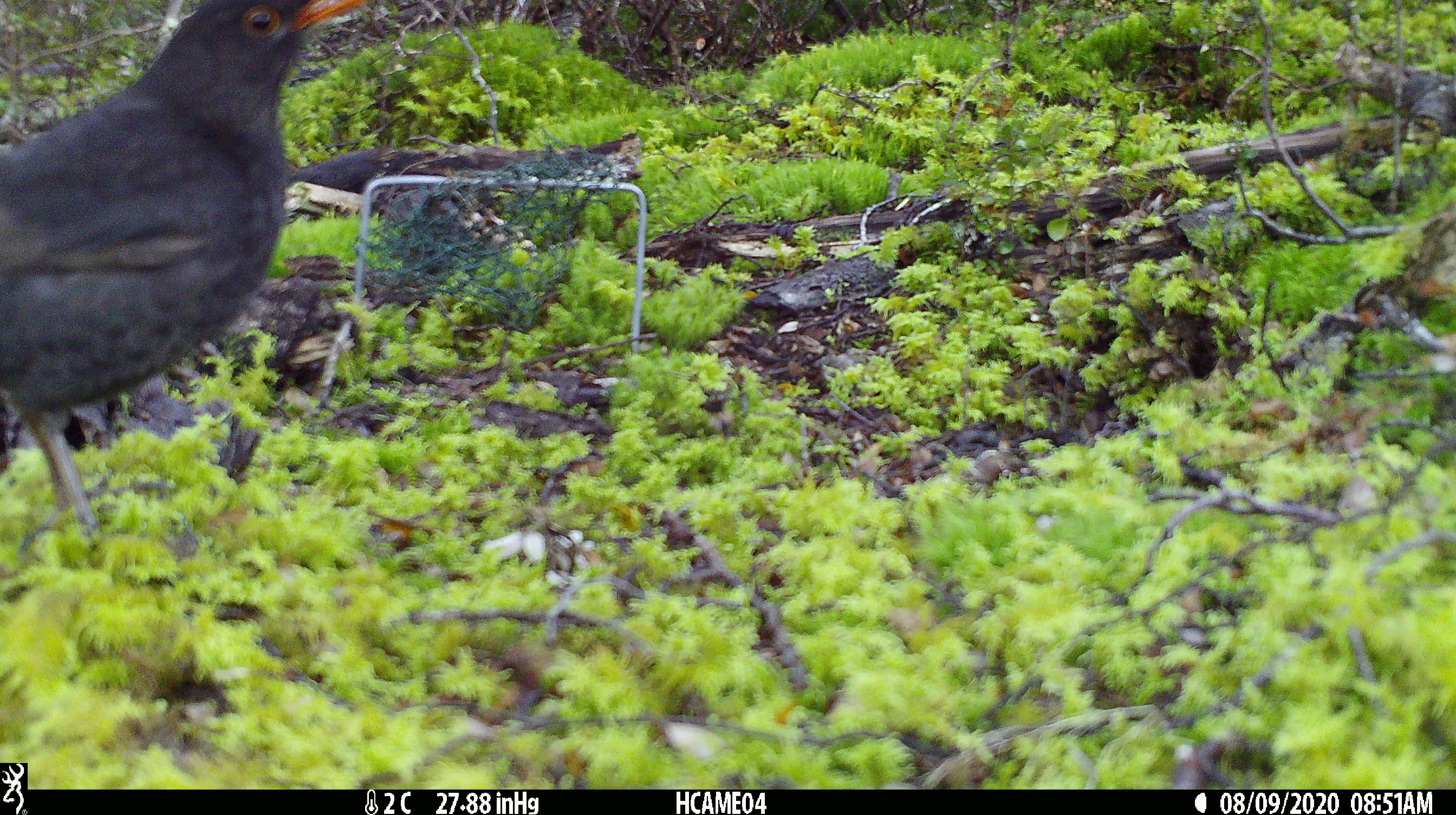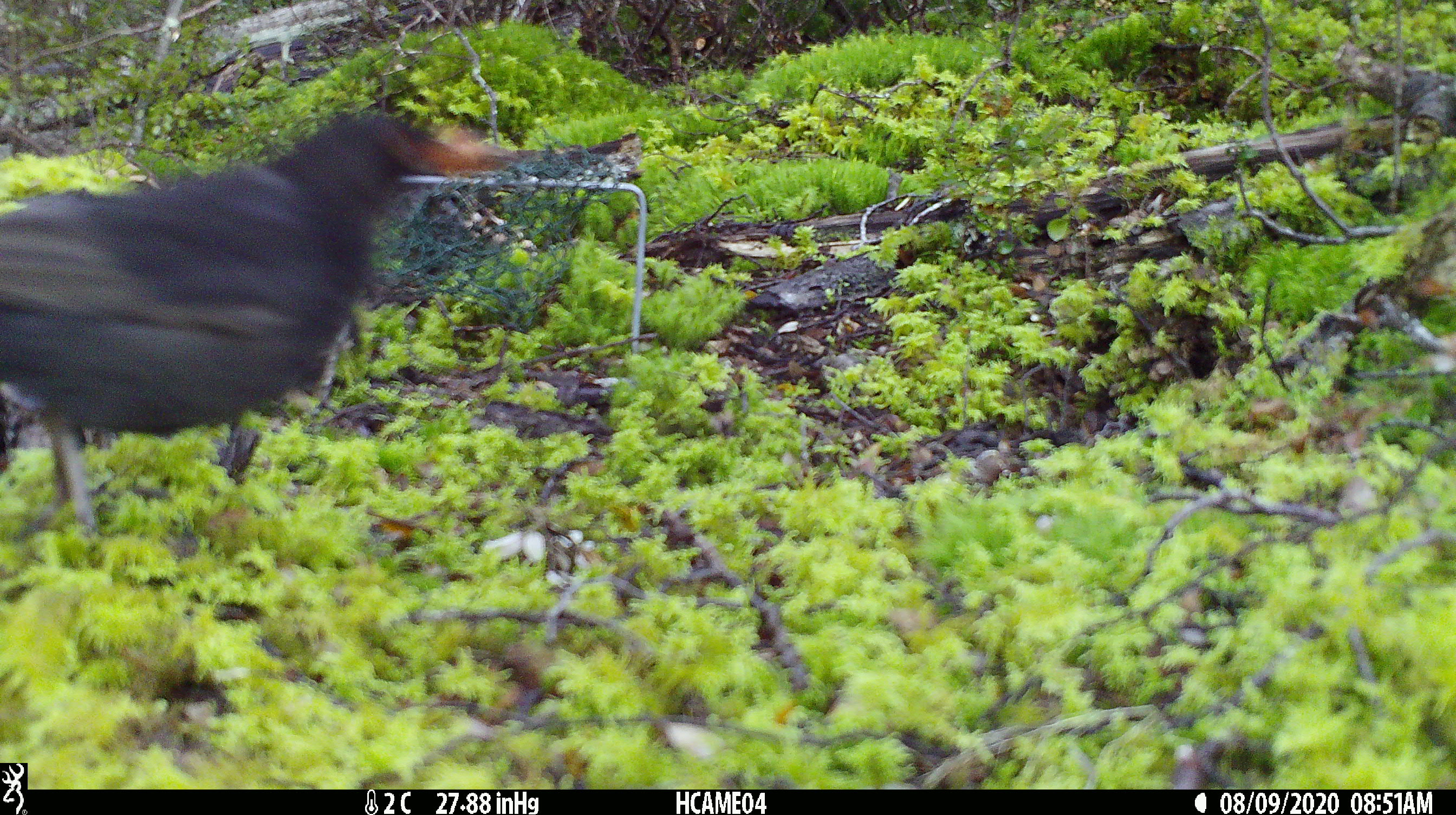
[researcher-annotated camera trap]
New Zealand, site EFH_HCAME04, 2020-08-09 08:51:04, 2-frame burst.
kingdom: Animalia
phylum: Chordata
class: Aves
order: Passeriformes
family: Turdidae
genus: Turdus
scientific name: Turdus merula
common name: eurasian blackbird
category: blackbird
Blackbird (eurasian blackbird) (Turdus merula).